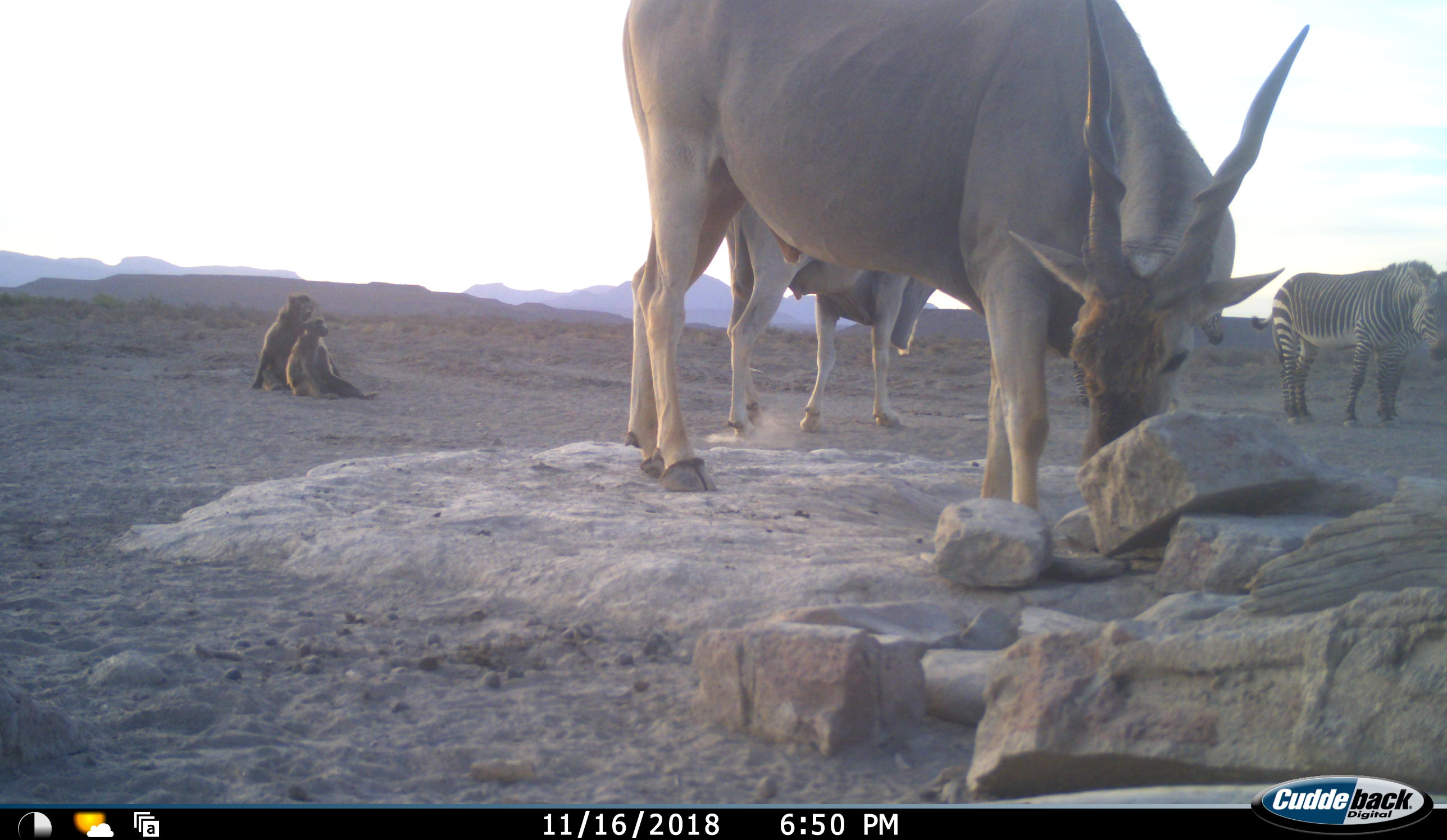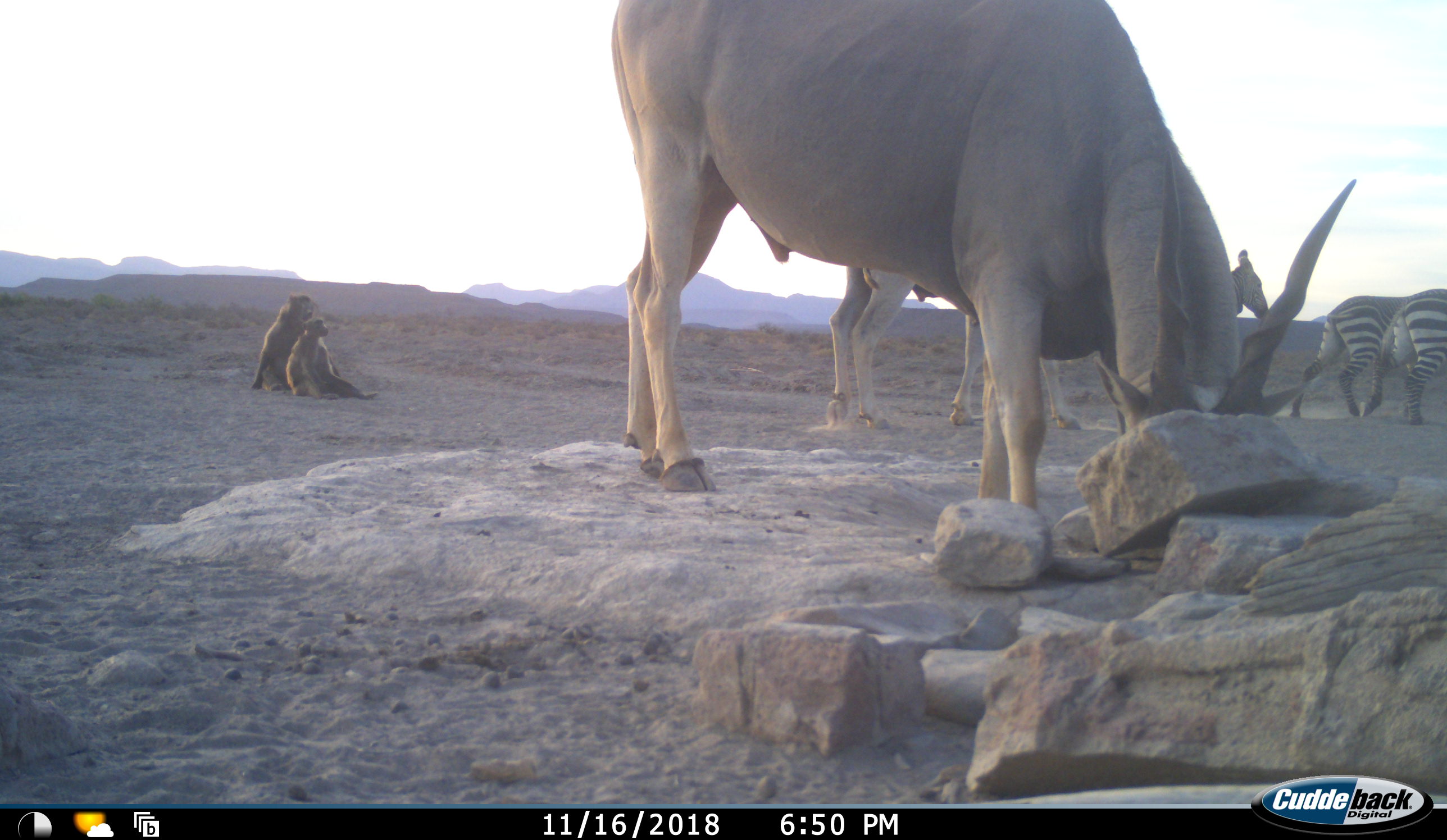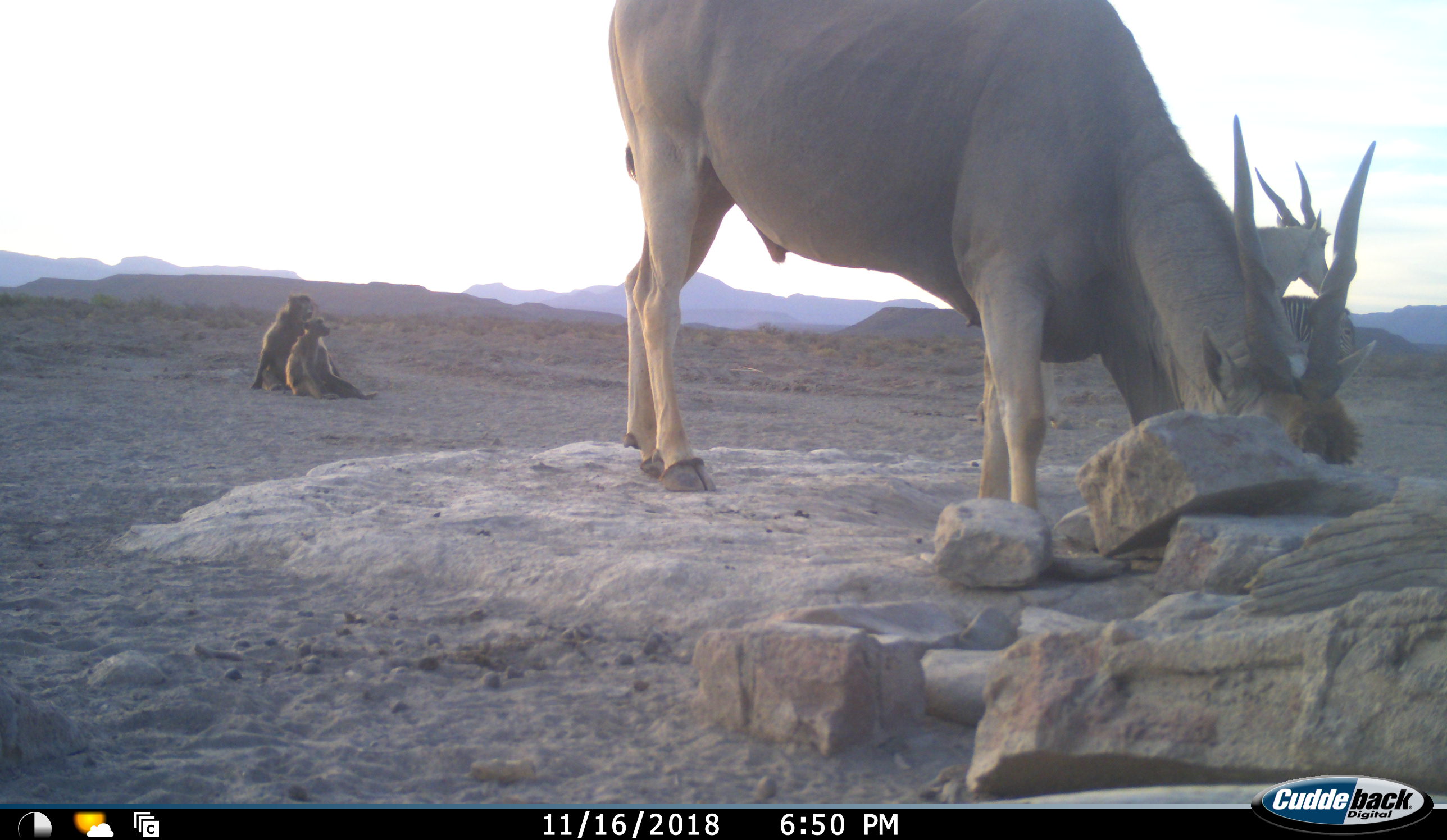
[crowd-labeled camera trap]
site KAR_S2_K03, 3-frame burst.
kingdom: Animalia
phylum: Chordata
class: Mammalia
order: Primates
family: Cercopithecidae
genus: Papio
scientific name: Papio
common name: baboon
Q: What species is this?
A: Baboon (Papio).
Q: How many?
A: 2.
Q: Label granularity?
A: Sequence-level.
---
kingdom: Animalia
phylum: Chordata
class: Mammalia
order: Artiodactyla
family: Bovidae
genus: Tragelaphus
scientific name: Tragelaphus oryx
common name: eland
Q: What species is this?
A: Eland (Tragelaphus oryx).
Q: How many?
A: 2.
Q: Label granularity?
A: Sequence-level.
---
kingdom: Animalia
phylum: Chordata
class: Mammalia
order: Perissodactyla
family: Equidae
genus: Equus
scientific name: Equus zebra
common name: mountain zebra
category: zebramountain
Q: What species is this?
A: Zebramountain (mountain zebra) (Equus zebra).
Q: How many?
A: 3.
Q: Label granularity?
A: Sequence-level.